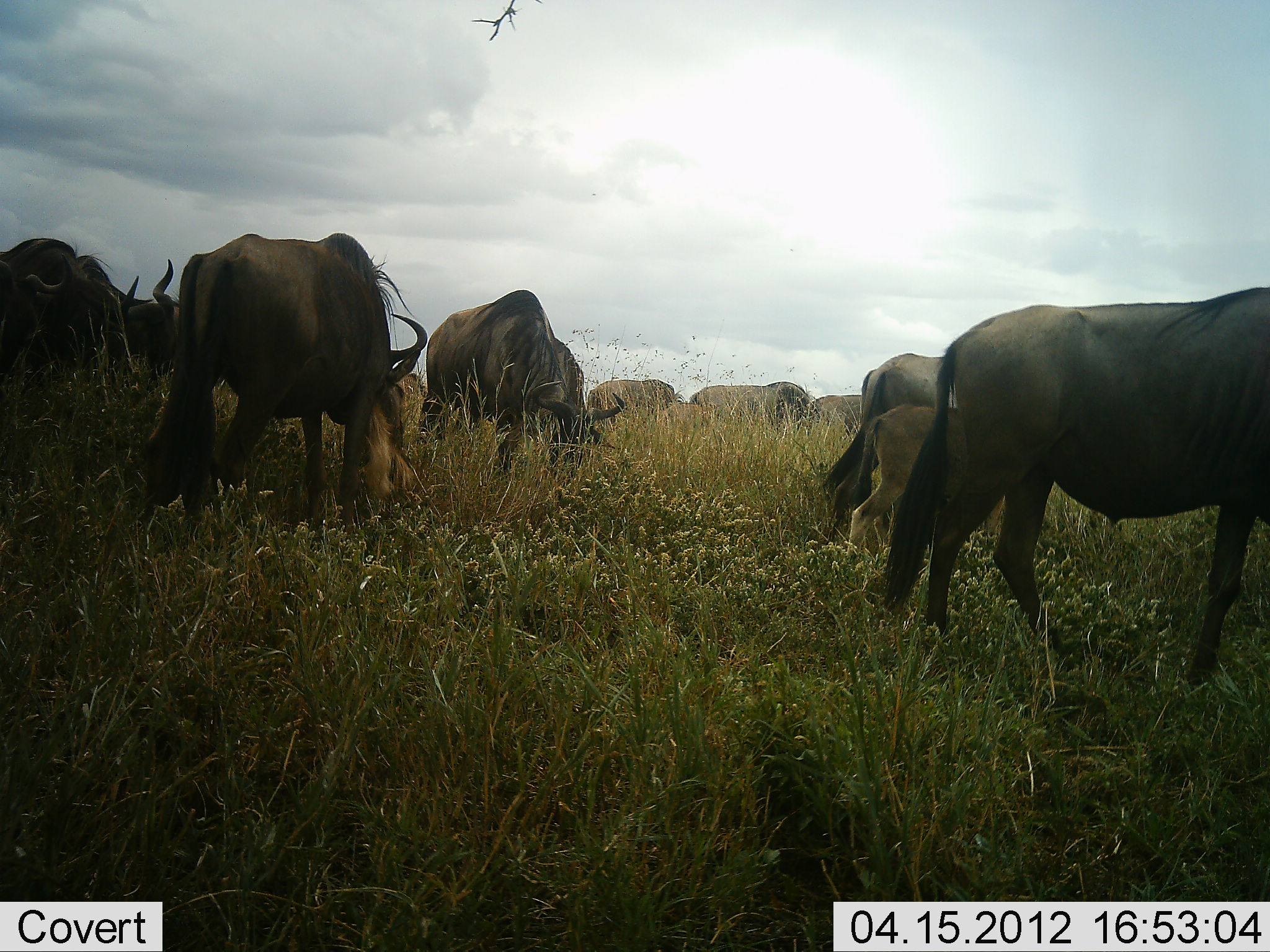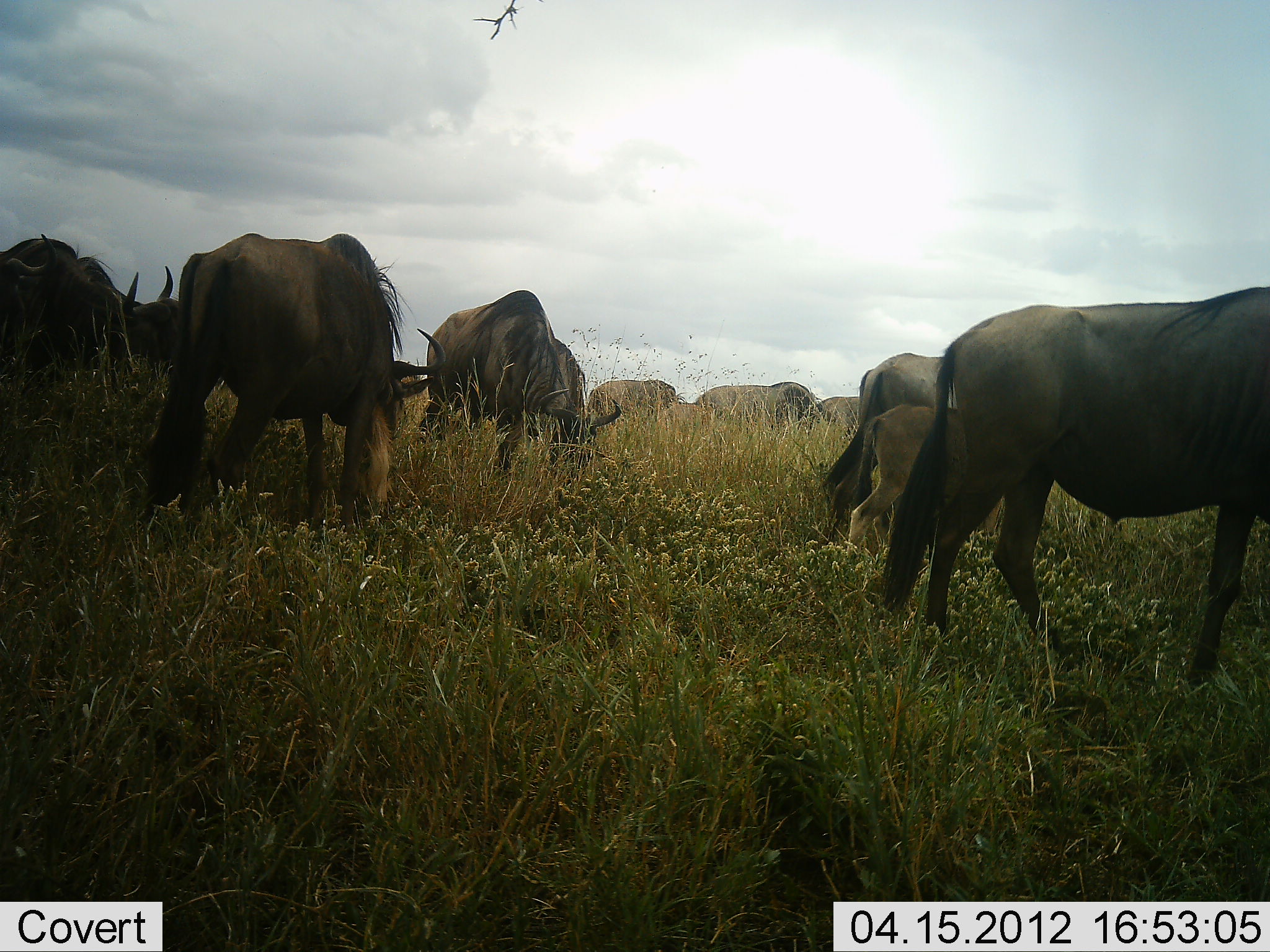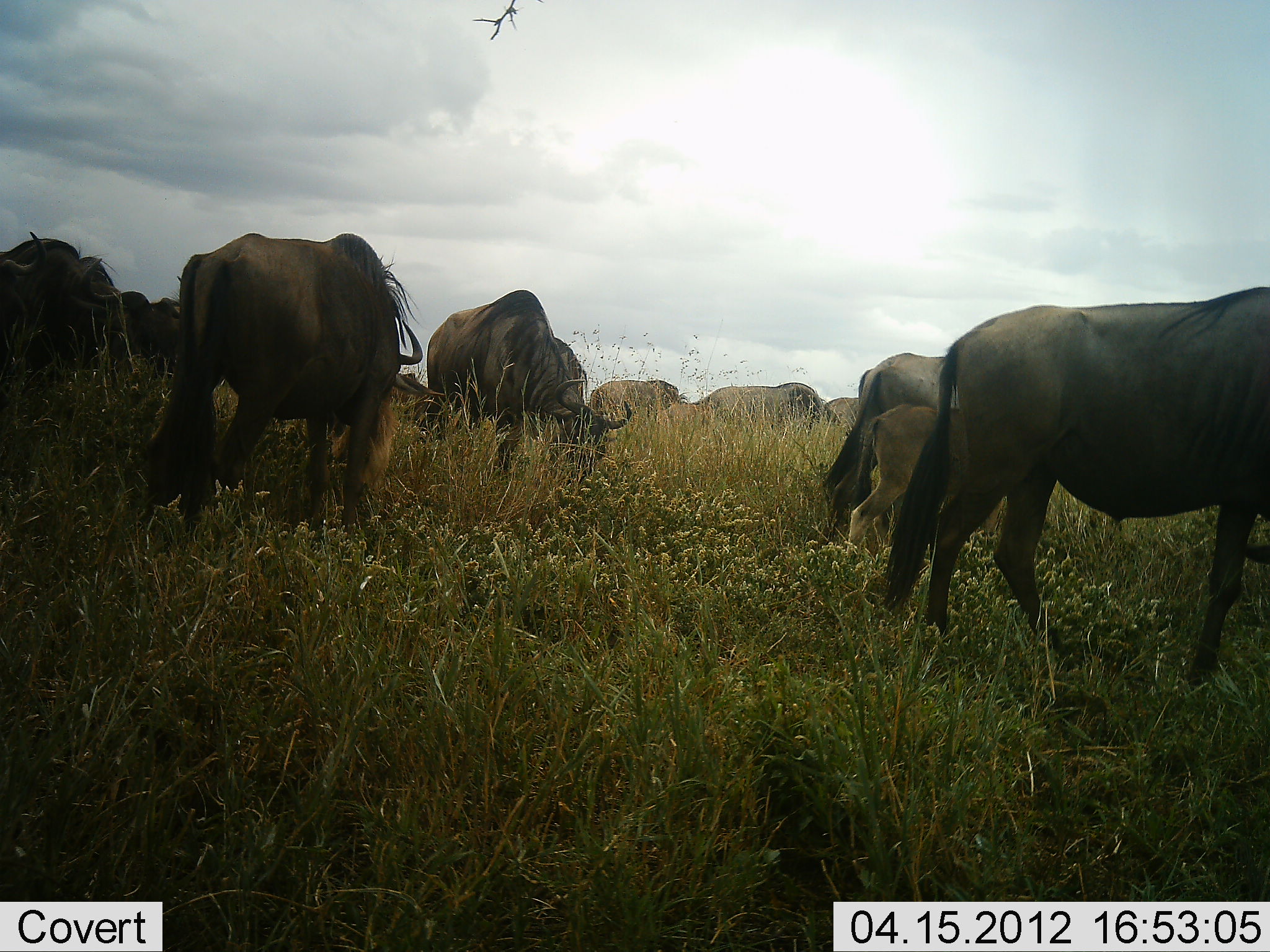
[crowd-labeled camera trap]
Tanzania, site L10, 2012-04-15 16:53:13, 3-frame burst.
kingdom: Animalia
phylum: Chordata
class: Mammalia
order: Artiodactyla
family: Bovidae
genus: Connochaetes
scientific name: Connochaetes taurinus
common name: blue wildebeest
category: wildebeest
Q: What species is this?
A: Wildebeest (blue wildebeest) (Connochaetes taurinus).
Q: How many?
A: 11-50.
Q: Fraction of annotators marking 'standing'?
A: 36%.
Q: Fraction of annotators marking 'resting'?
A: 0%.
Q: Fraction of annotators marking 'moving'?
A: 14%.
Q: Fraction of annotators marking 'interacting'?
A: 0%.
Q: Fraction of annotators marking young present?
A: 93%.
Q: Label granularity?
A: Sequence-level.